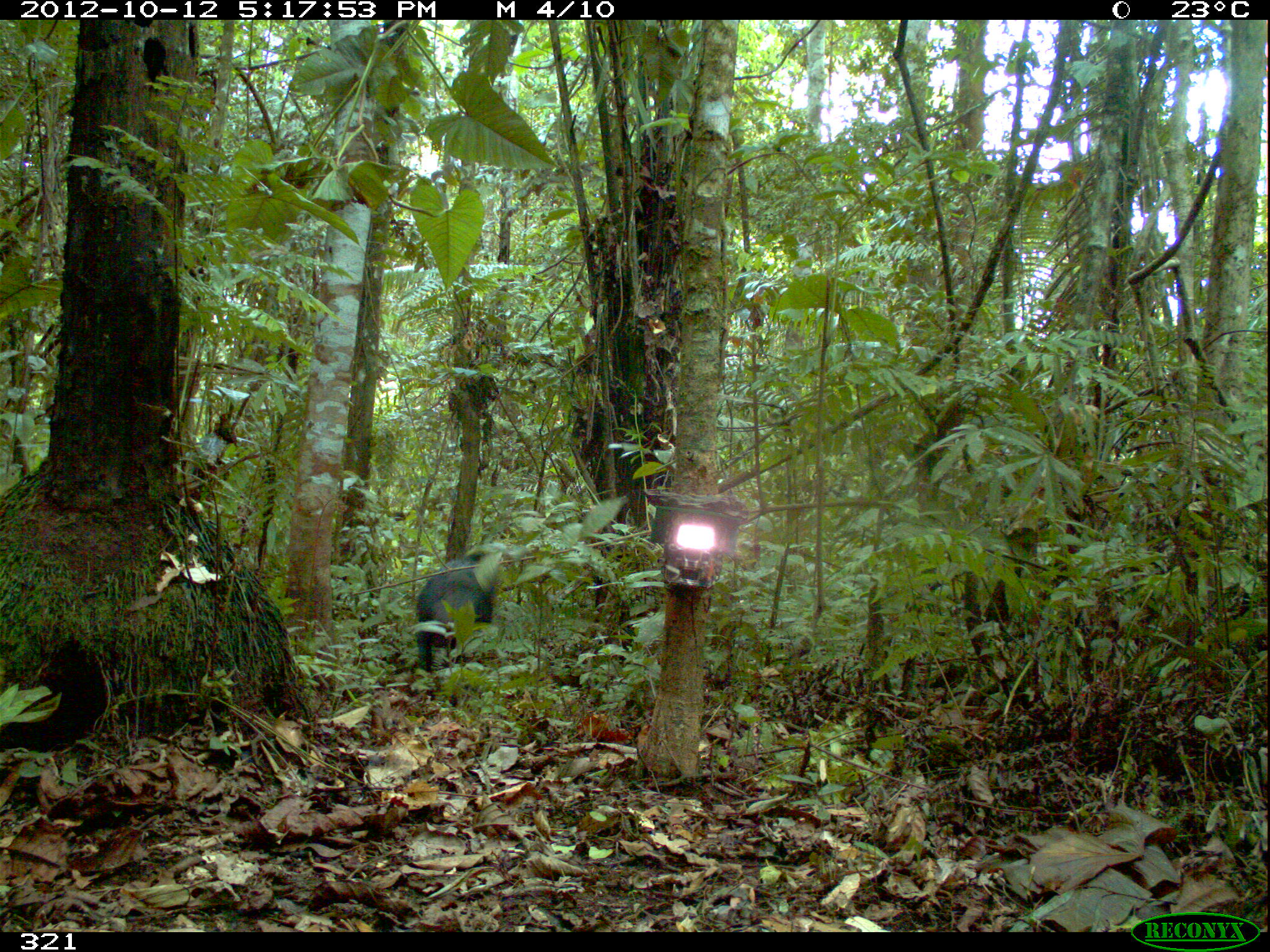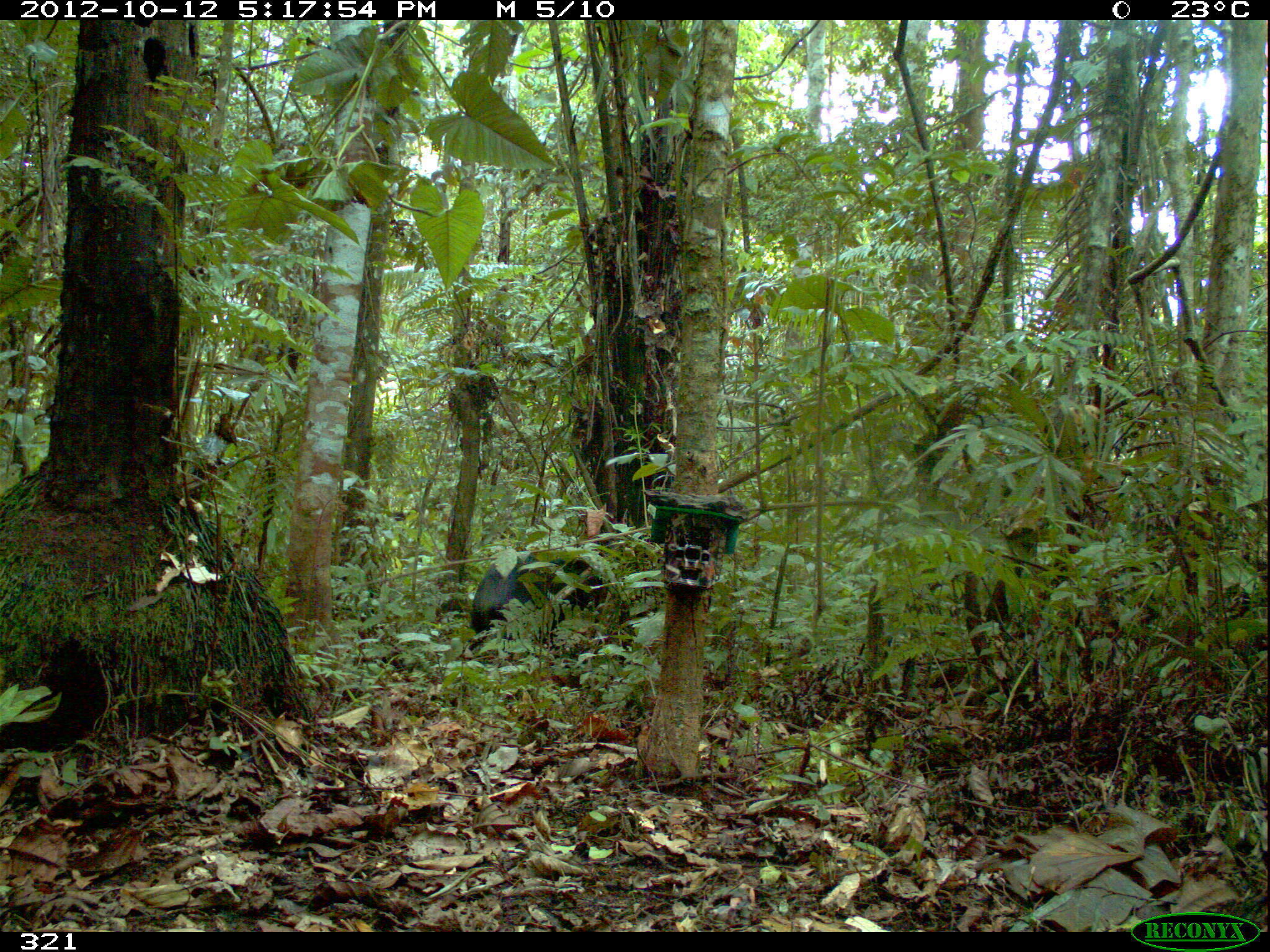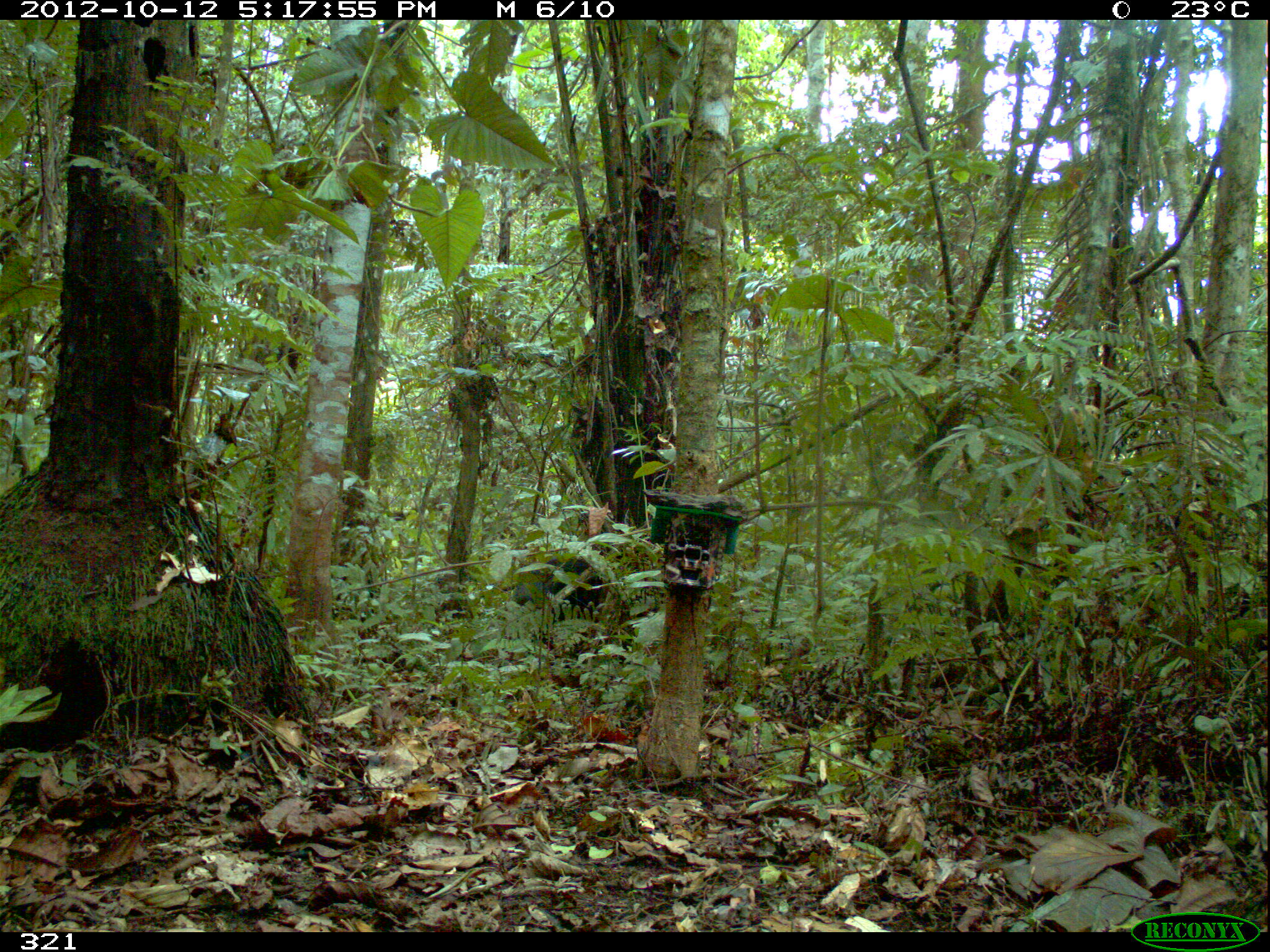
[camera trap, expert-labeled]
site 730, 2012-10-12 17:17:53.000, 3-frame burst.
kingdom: Animalia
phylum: Chordata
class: Mammalia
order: Artiodactyla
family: Tayassuidae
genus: Tayassu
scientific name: Tayassu pecari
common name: white-lipped peccary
Tayassu pecari (white-lipped peccary).